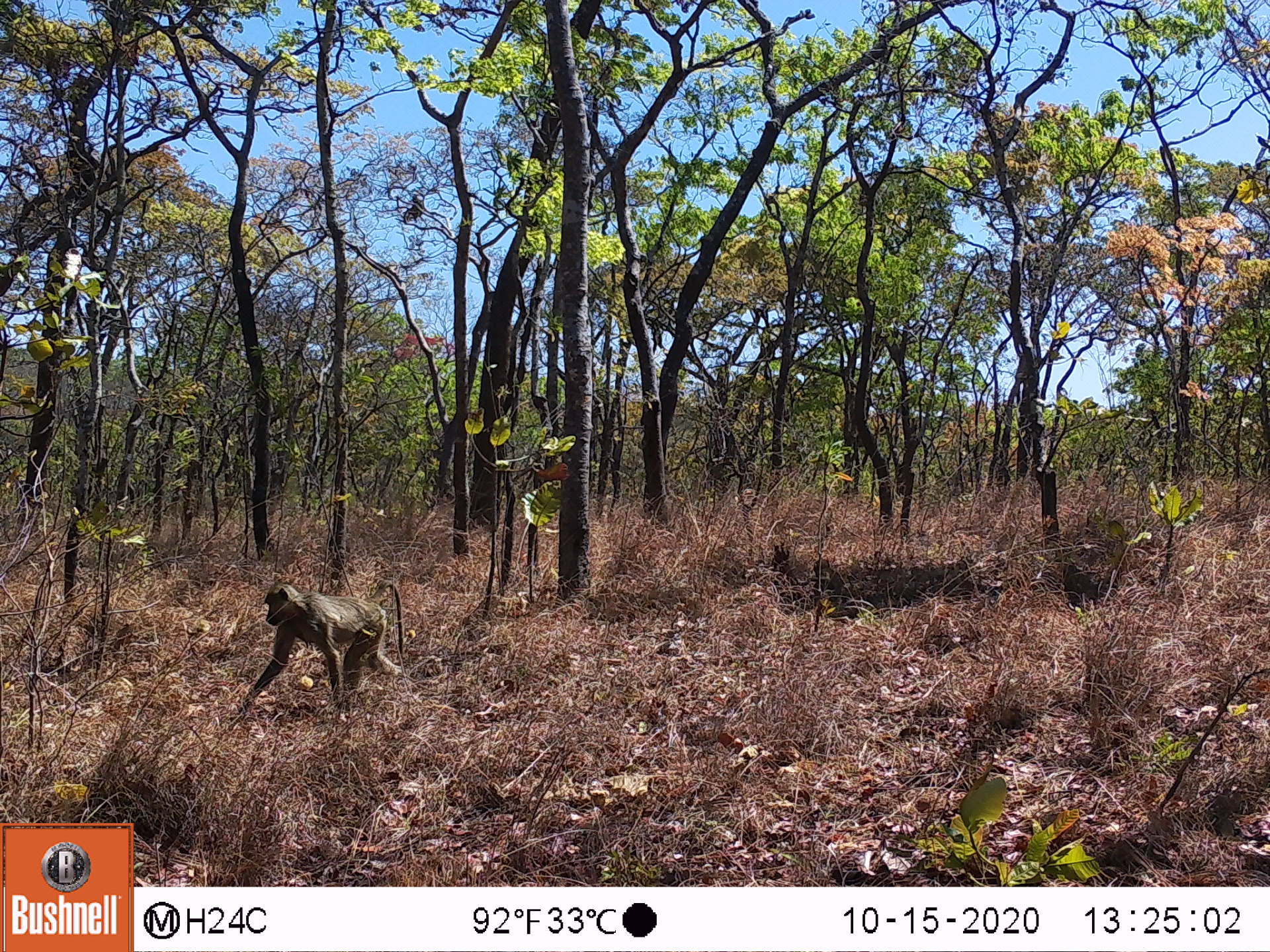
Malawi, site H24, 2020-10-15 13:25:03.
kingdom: Animalia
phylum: Chordata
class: Mammalia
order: Primates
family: Cercopithecidae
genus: Papio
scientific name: Papio cynocephalus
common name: yellow baboon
Yellow baboon (Papio cynocephalus), count 1.